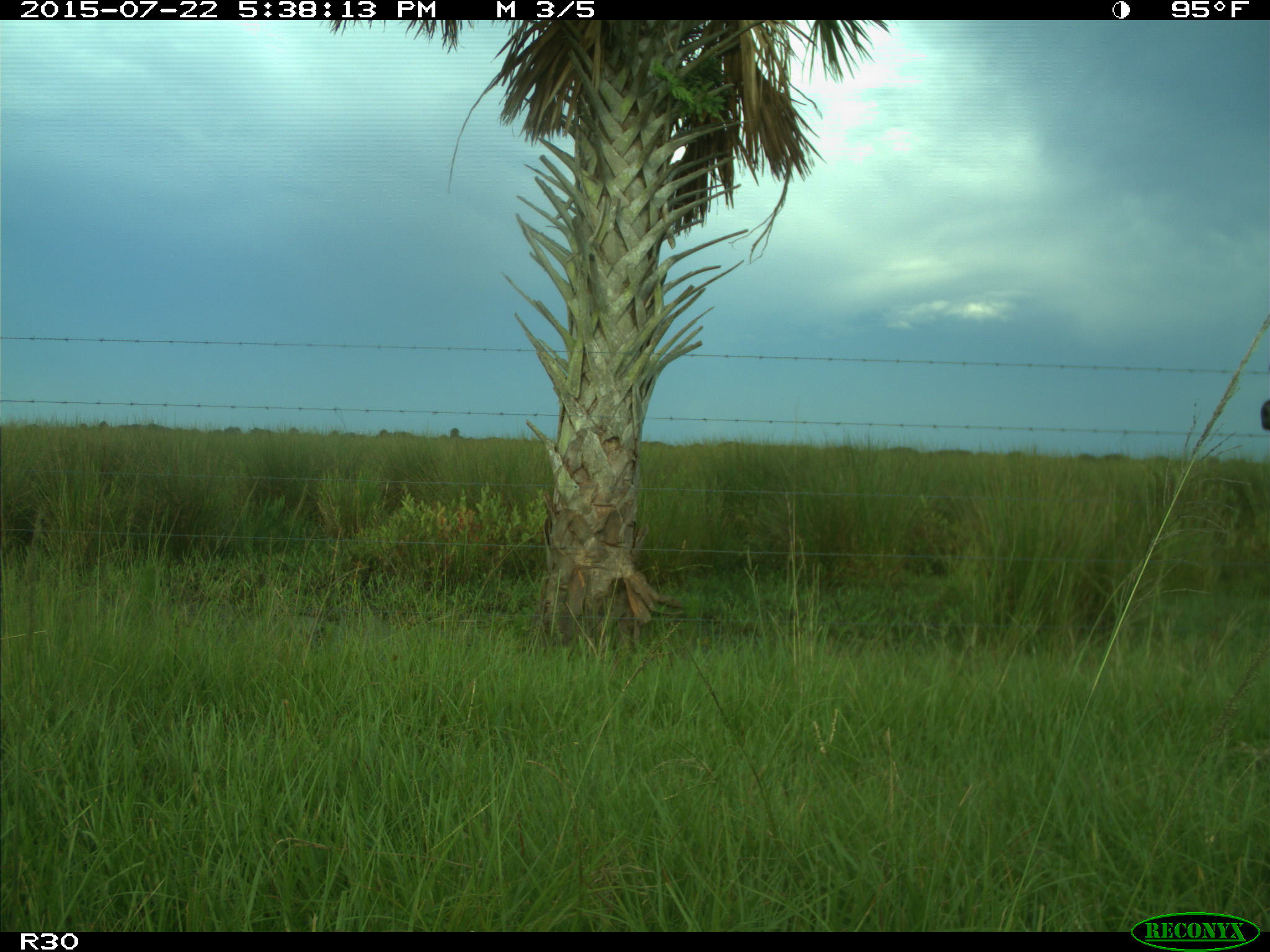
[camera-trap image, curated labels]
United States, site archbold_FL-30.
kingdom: Animalia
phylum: Chordata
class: Mammalia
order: Artiodactyla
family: Bovidae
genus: Bos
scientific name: Bos taurus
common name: domestic cow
Bos taurus (domestic cow).